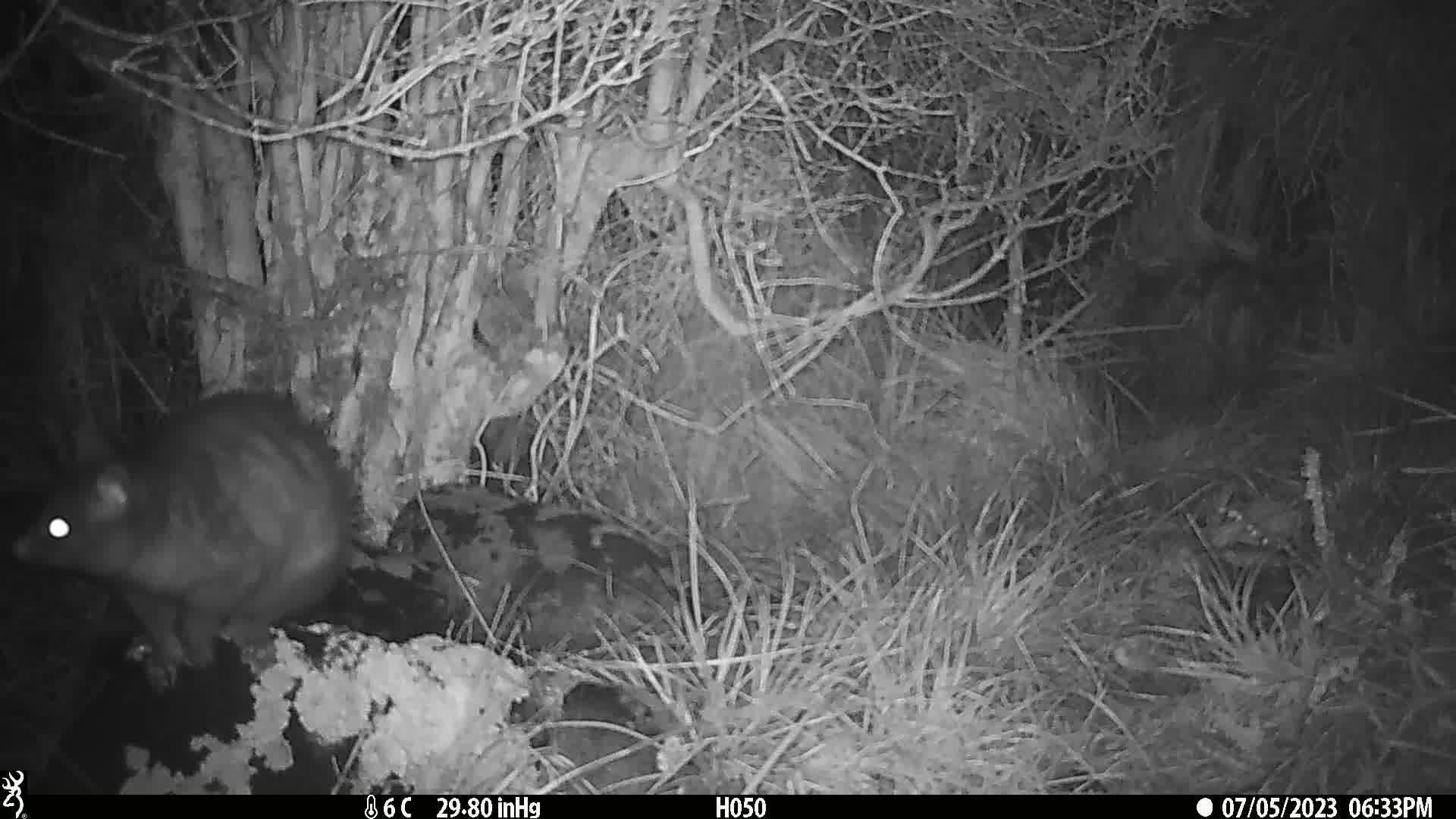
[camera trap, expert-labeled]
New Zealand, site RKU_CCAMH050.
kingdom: Animalia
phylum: Chordata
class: Mammalia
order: Diprotodontia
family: Phalangeridae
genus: Trichosurus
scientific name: Trichosurus vulpecula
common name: common brushtail possum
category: possum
Possum (common brushtail possum) (Trichosurus vulpecula).